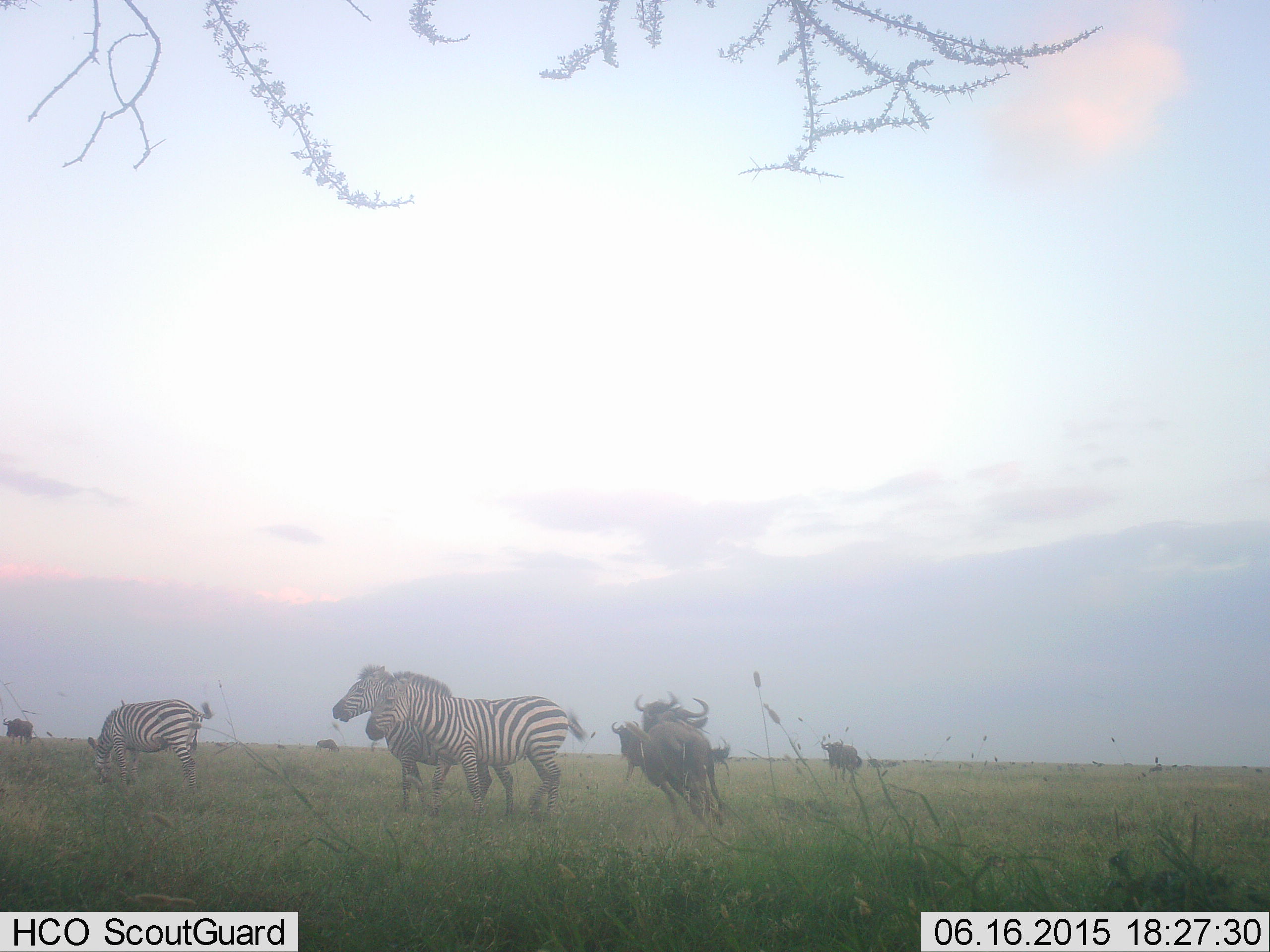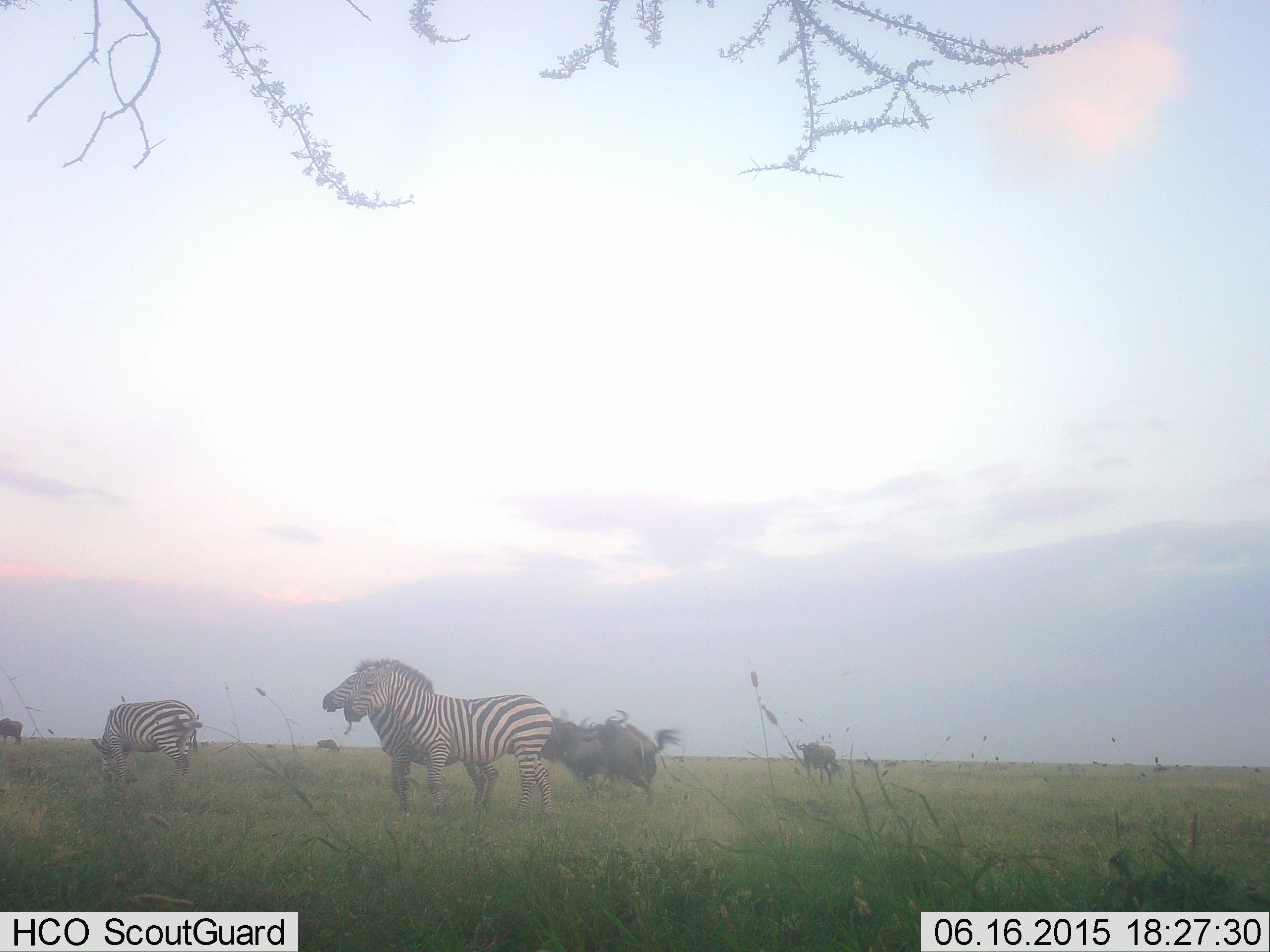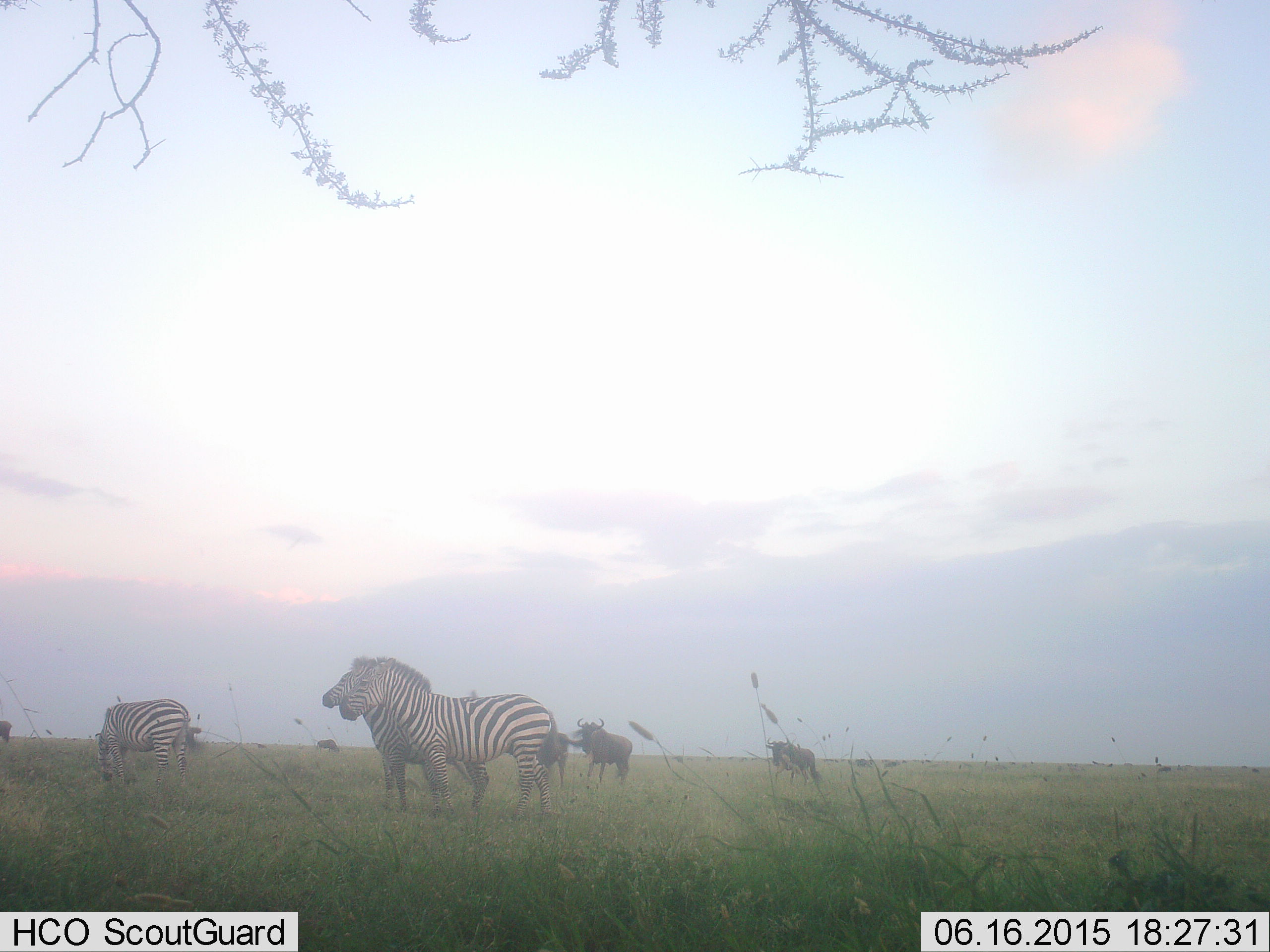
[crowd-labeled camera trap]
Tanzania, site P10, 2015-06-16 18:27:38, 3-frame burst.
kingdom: Animalia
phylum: Chordata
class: Mammalia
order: Artiodactyla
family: Bovidae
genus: Connochaetes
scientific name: Connochaetes taurinus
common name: blue wildebeest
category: wildebeest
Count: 5.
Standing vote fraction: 40%.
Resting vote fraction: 0%.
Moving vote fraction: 90%.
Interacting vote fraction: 20%.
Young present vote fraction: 0%.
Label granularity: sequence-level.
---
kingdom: Animalia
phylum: Chordata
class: Mammalia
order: Perissodactyla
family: Equidae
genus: Equus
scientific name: Equus quagga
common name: plains zebra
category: zebra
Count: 3.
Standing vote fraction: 90%.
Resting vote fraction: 0%.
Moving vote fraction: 10%.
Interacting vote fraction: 10%.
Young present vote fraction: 0%.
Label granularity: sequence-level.